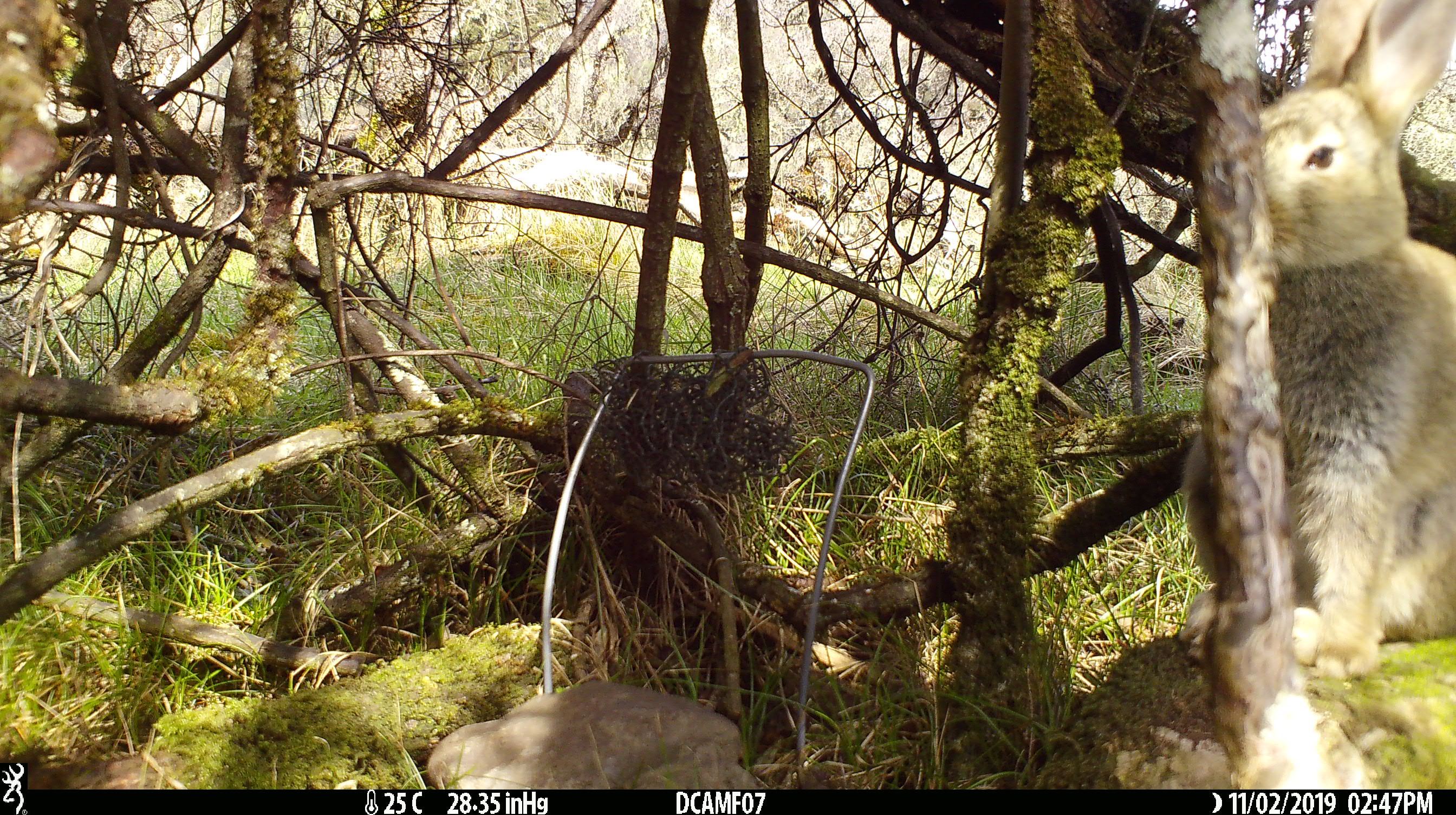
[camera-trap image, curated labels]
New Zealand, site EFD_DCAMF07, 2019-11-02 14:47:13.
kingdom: Animalia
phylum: Chordata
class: Mammalia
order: Lagomorpha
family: Leporidae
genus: Oryctolagus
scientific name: Oryctolagus cuniculus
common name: european rabbit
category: rabbit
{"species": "rabbit (european rabbit) (Oryctolagus cuniculus)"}